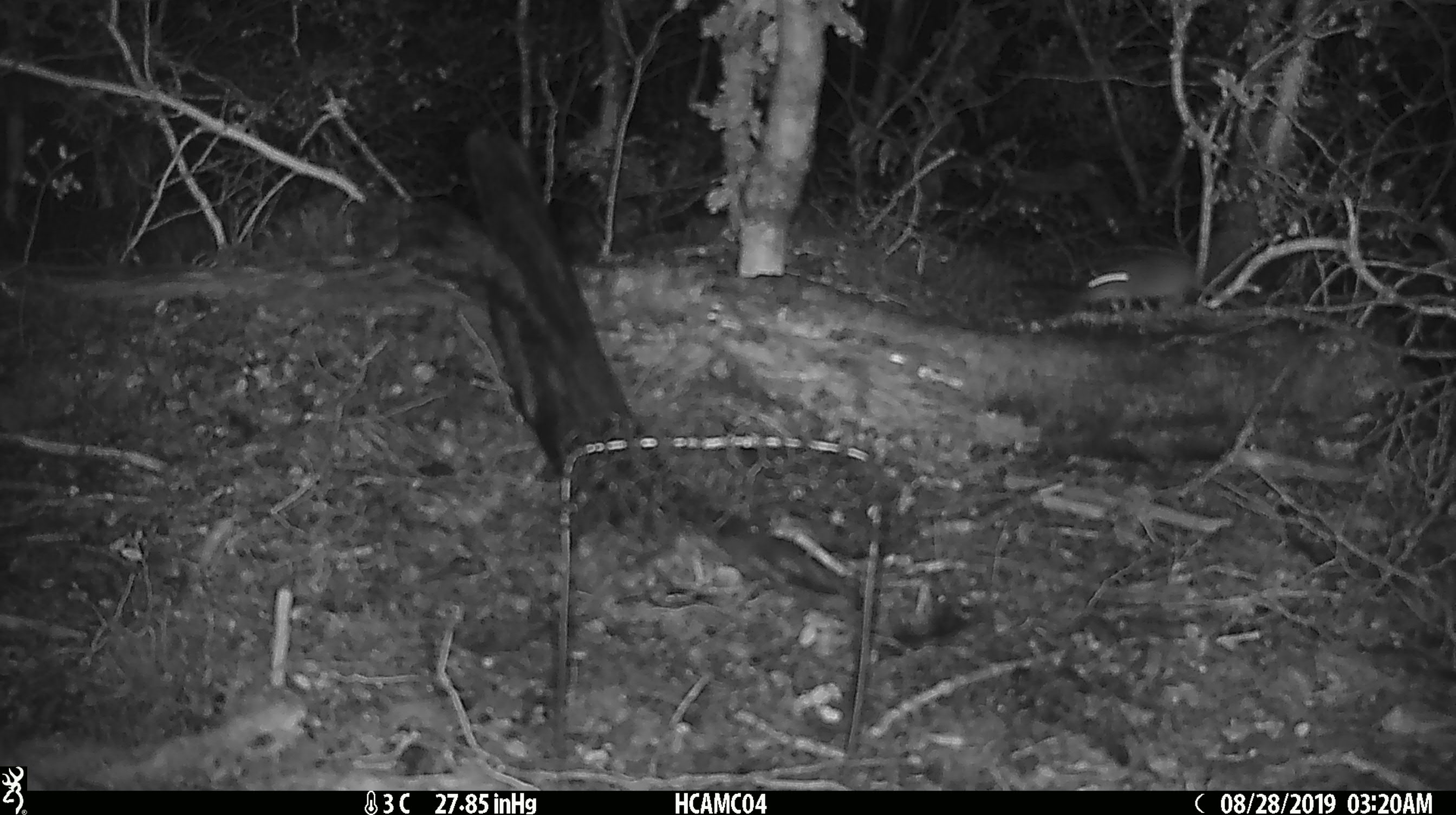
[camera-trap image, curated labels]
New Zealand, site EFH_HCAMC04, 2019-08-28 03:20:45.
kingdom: Animalia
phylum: Chordata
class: Mammalia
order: Rodentia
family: Muridae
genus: Mus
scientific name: Mus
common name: mouse